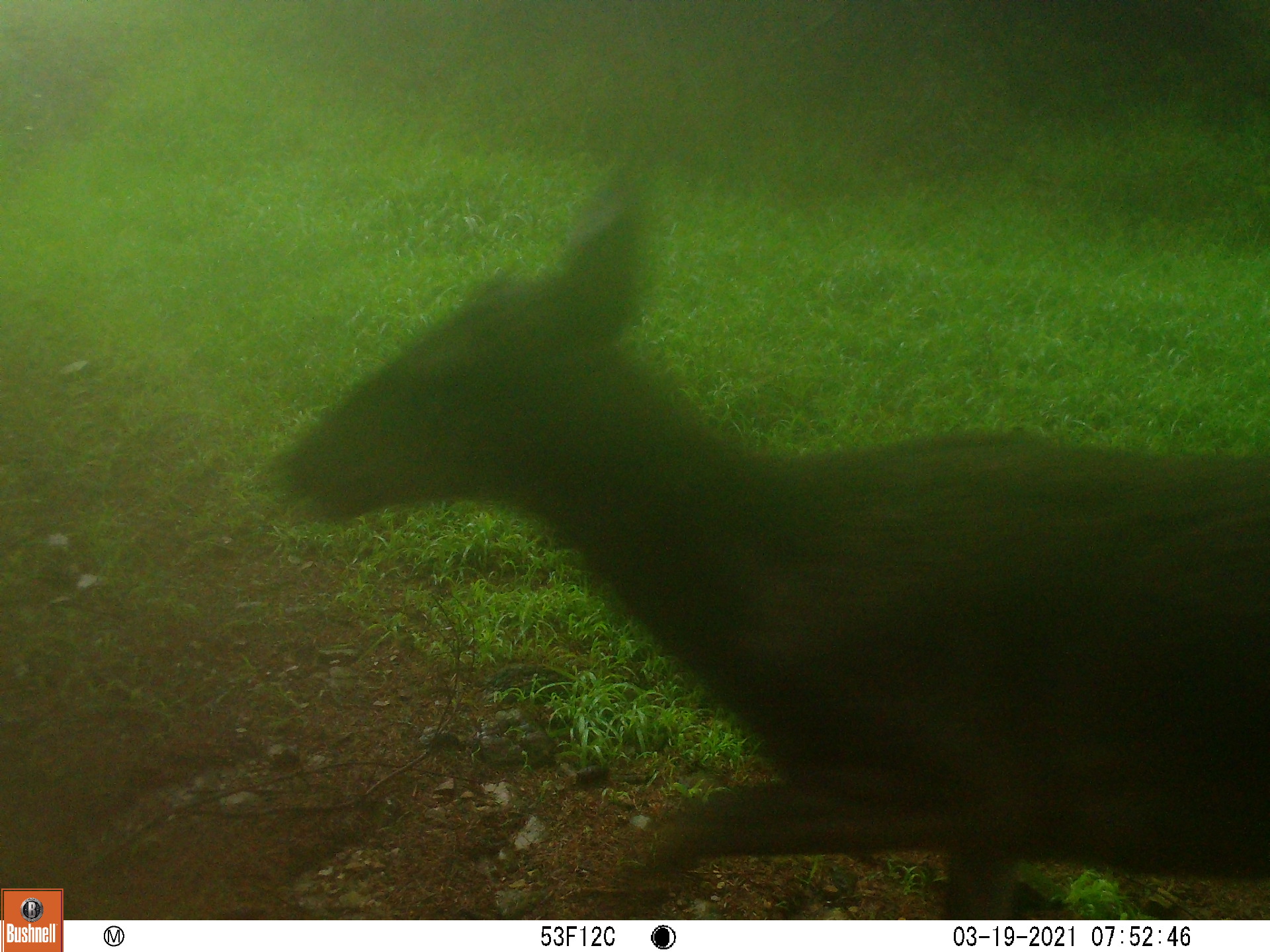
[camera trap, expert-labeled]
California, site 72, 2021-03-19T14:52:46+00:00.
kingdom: Animalia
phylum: Chordata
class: Mammalia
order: Artiodactyla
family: Cervidae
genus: Odocoileus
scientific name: Odocoileus hemionus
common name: mule deer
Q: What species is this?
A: Mule deer (Odocoileus hemionus).